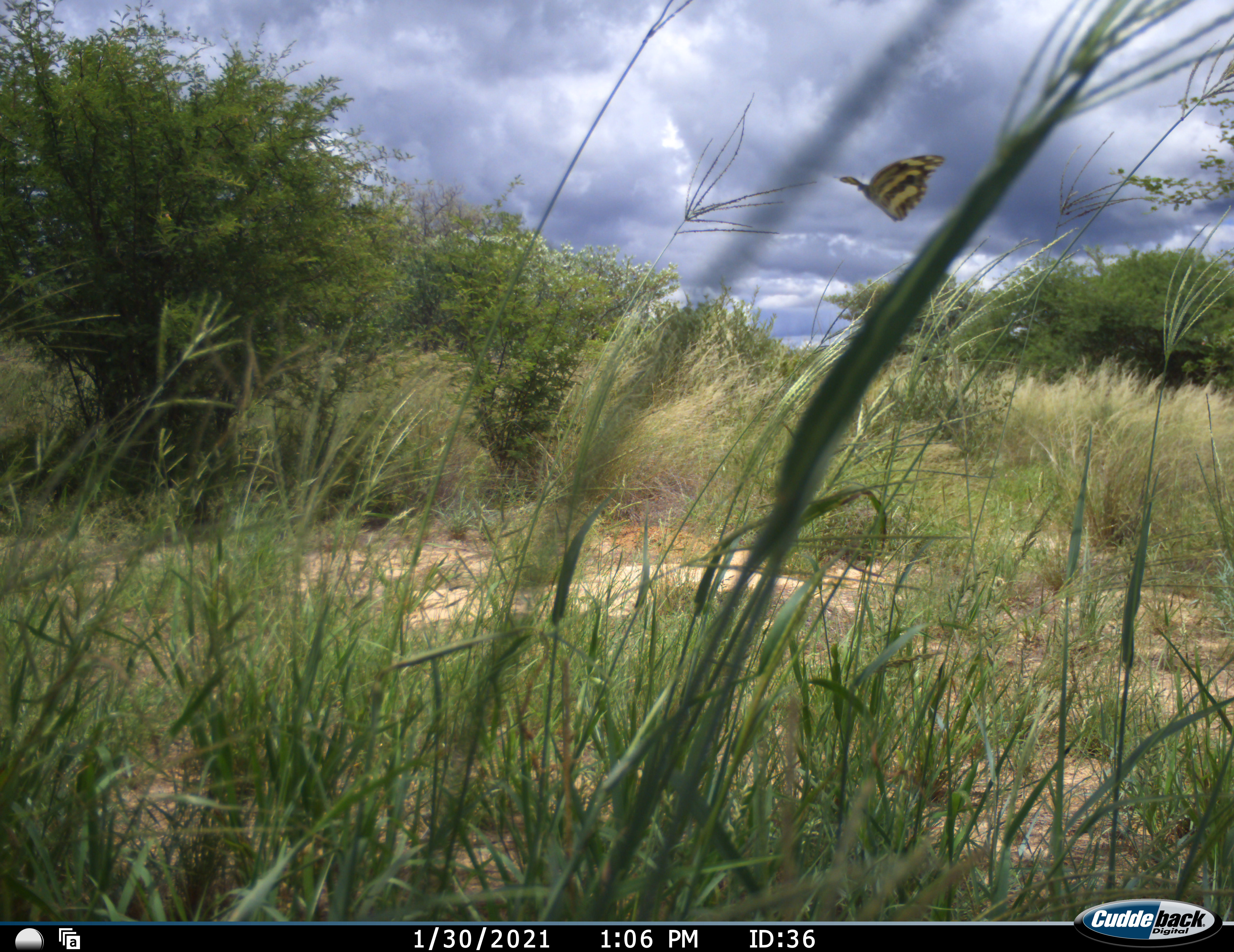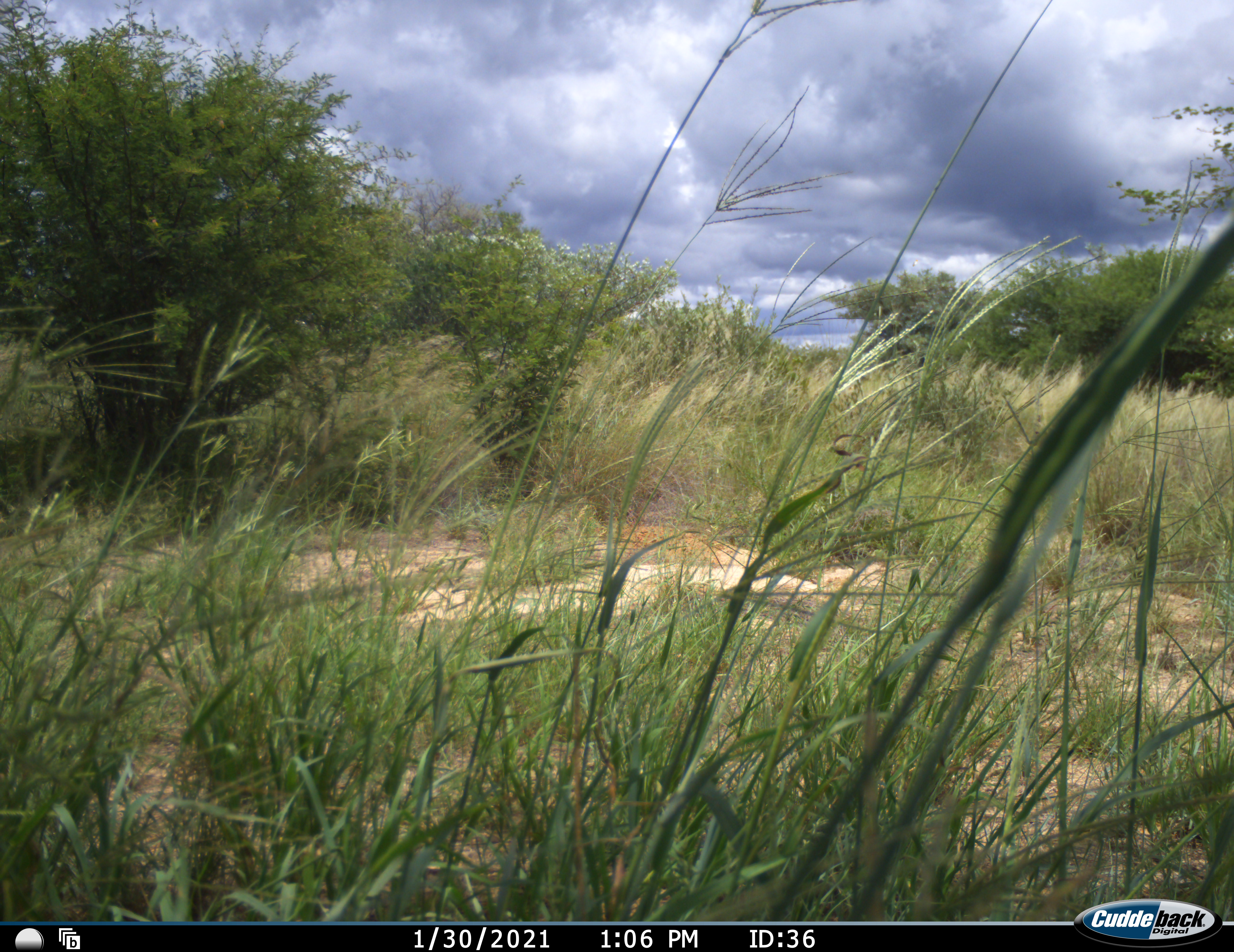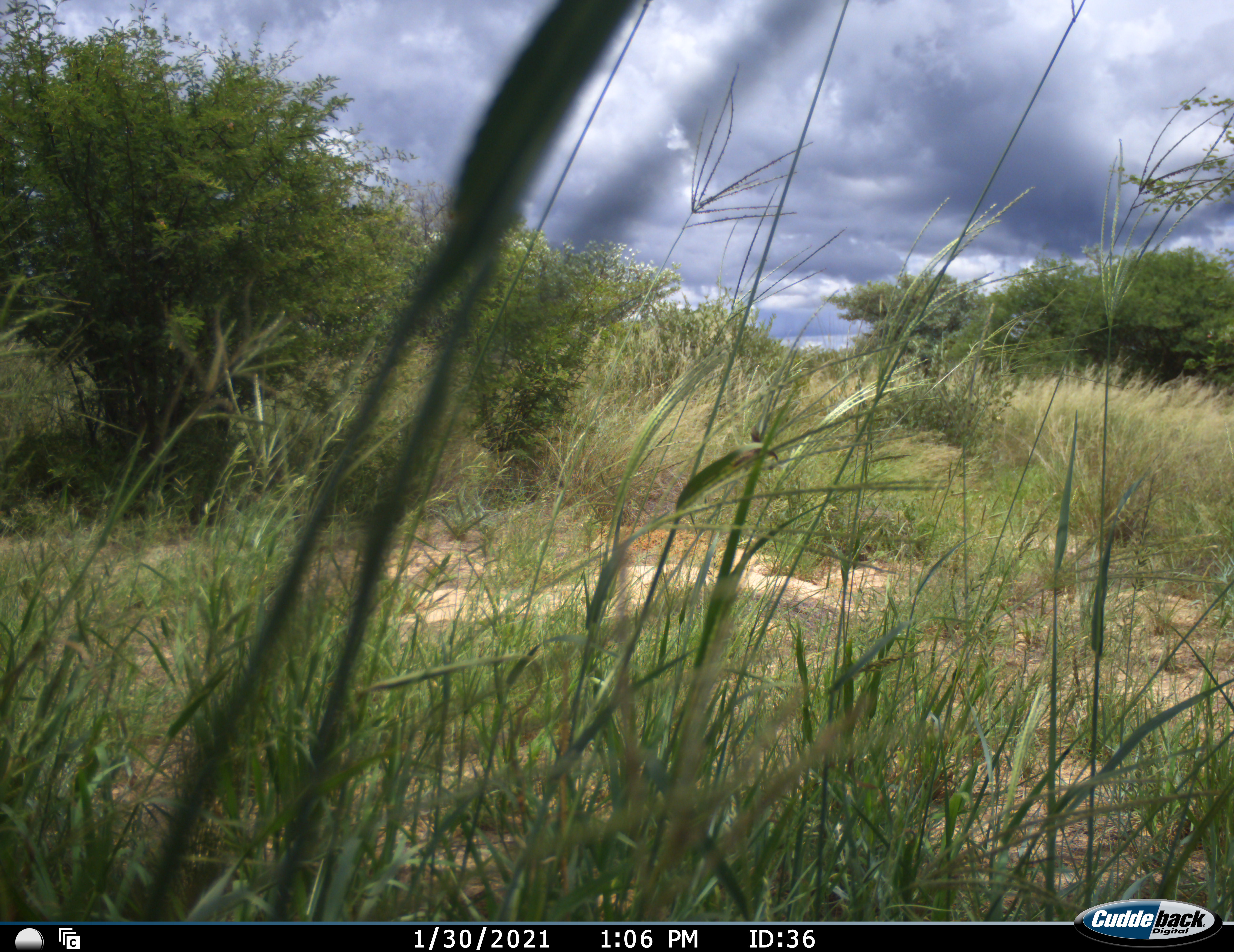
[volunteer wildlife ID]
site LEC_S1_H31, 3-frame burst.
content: unidentified animal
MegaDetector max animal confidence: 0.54